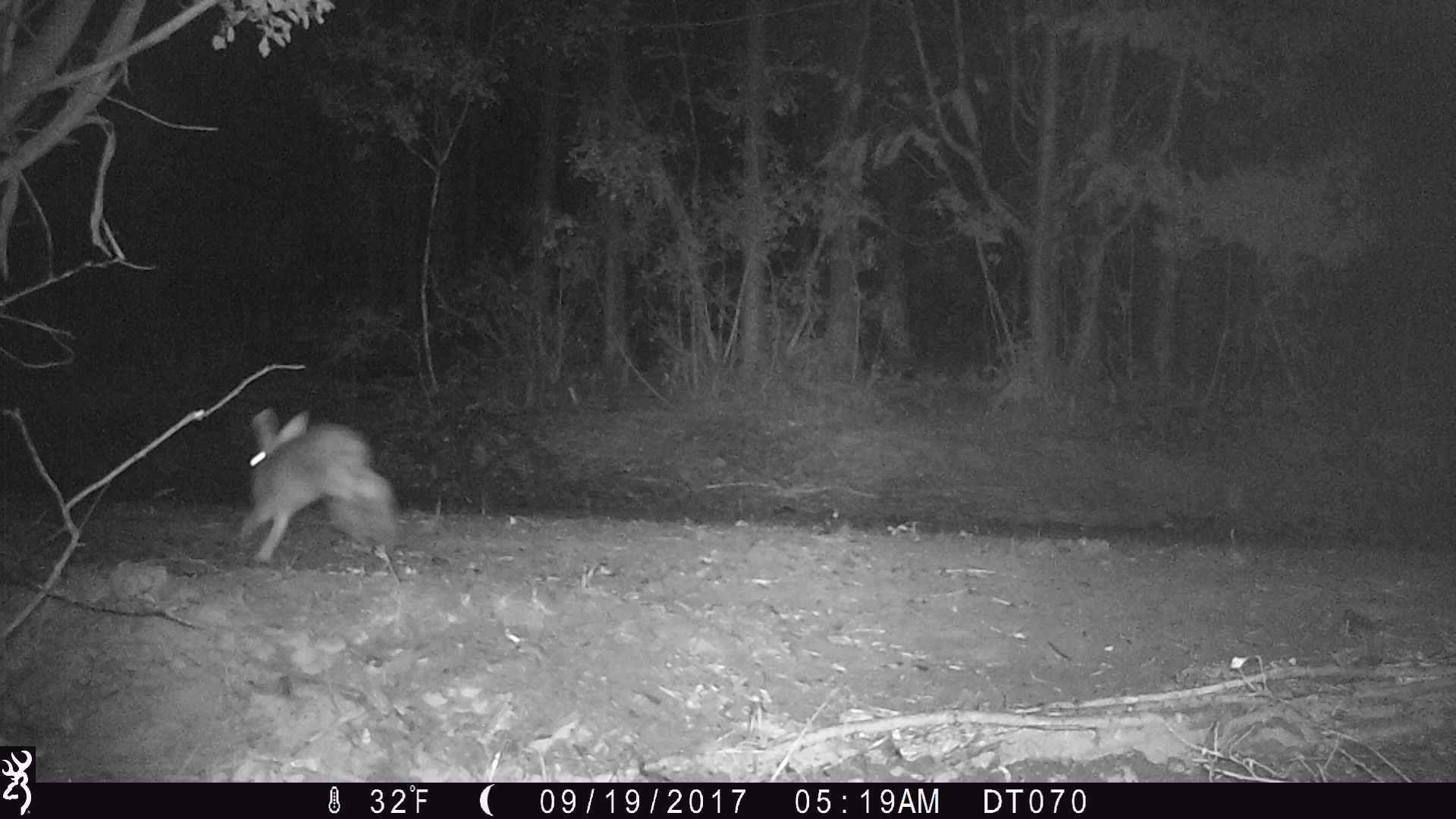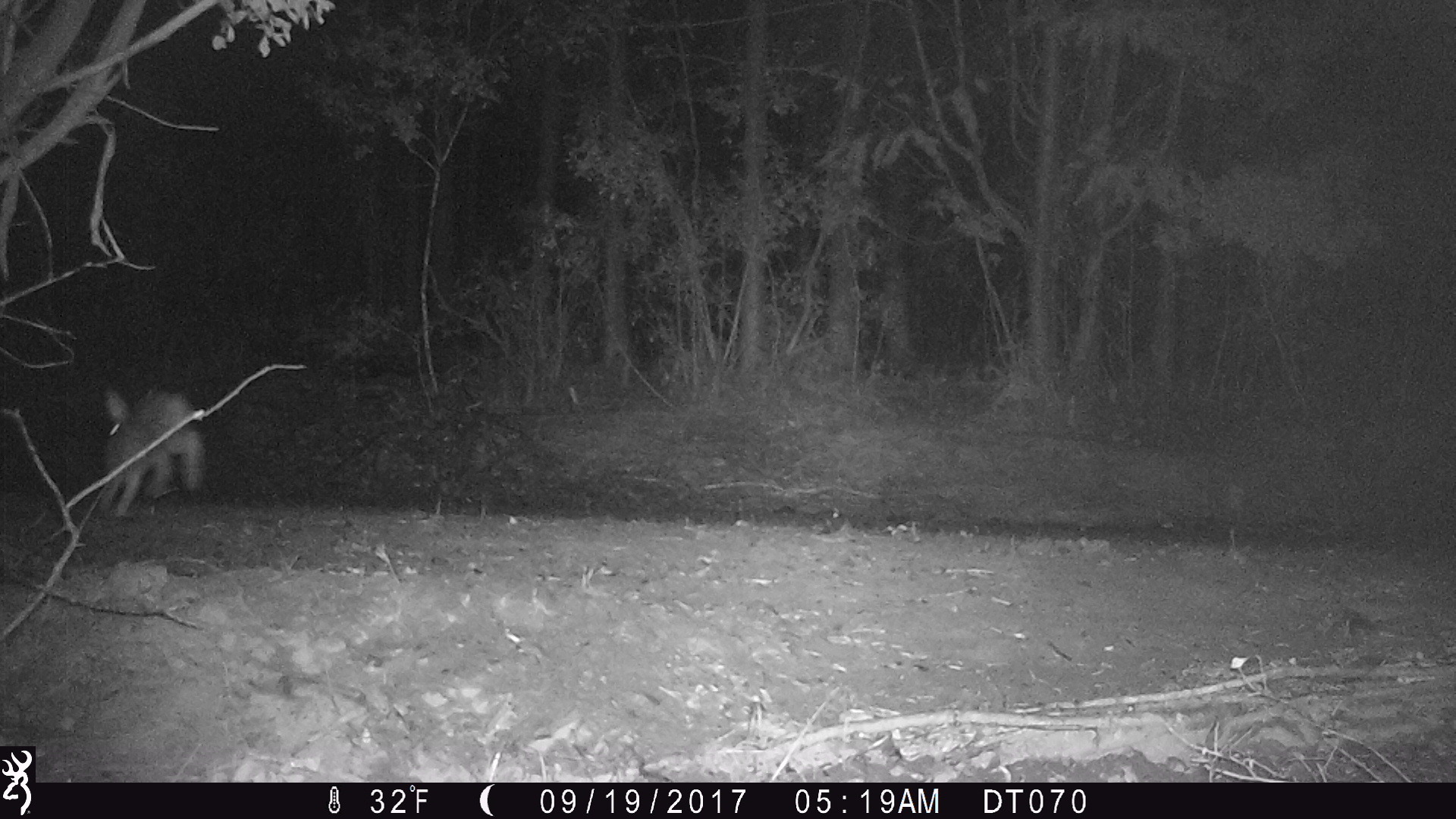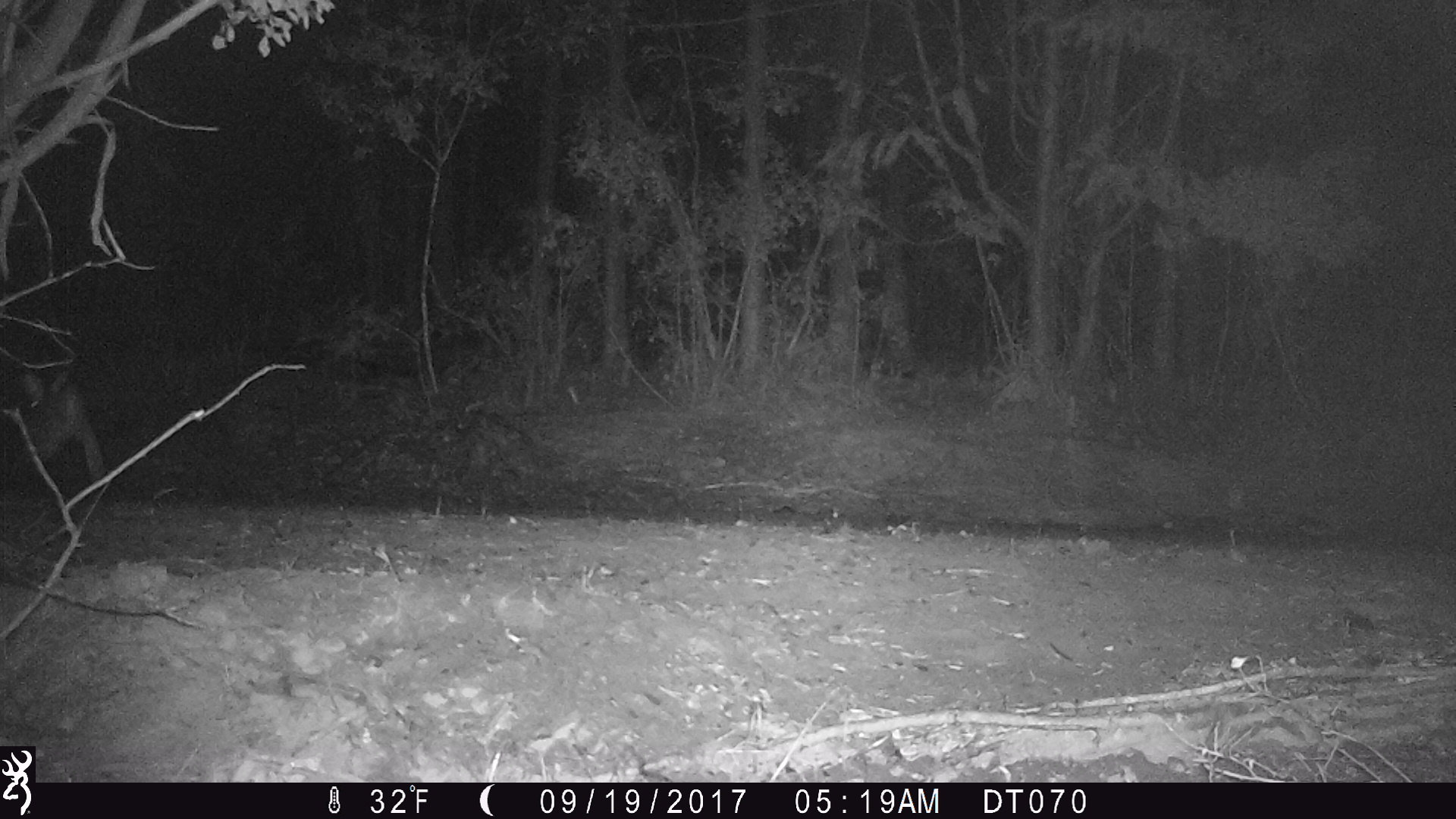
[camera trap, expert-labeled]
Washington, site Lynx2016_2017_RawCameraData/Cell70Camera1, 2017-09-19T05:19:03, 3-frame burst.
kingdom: Animalia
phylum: Chordata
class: Mammalia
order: Lagomorpha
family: Leporidae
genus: Lepus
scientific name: Lepus americanus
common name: snowshoe hare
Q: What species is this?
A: Lepus americanus (snowshoe hare).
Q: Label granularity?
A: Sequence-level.